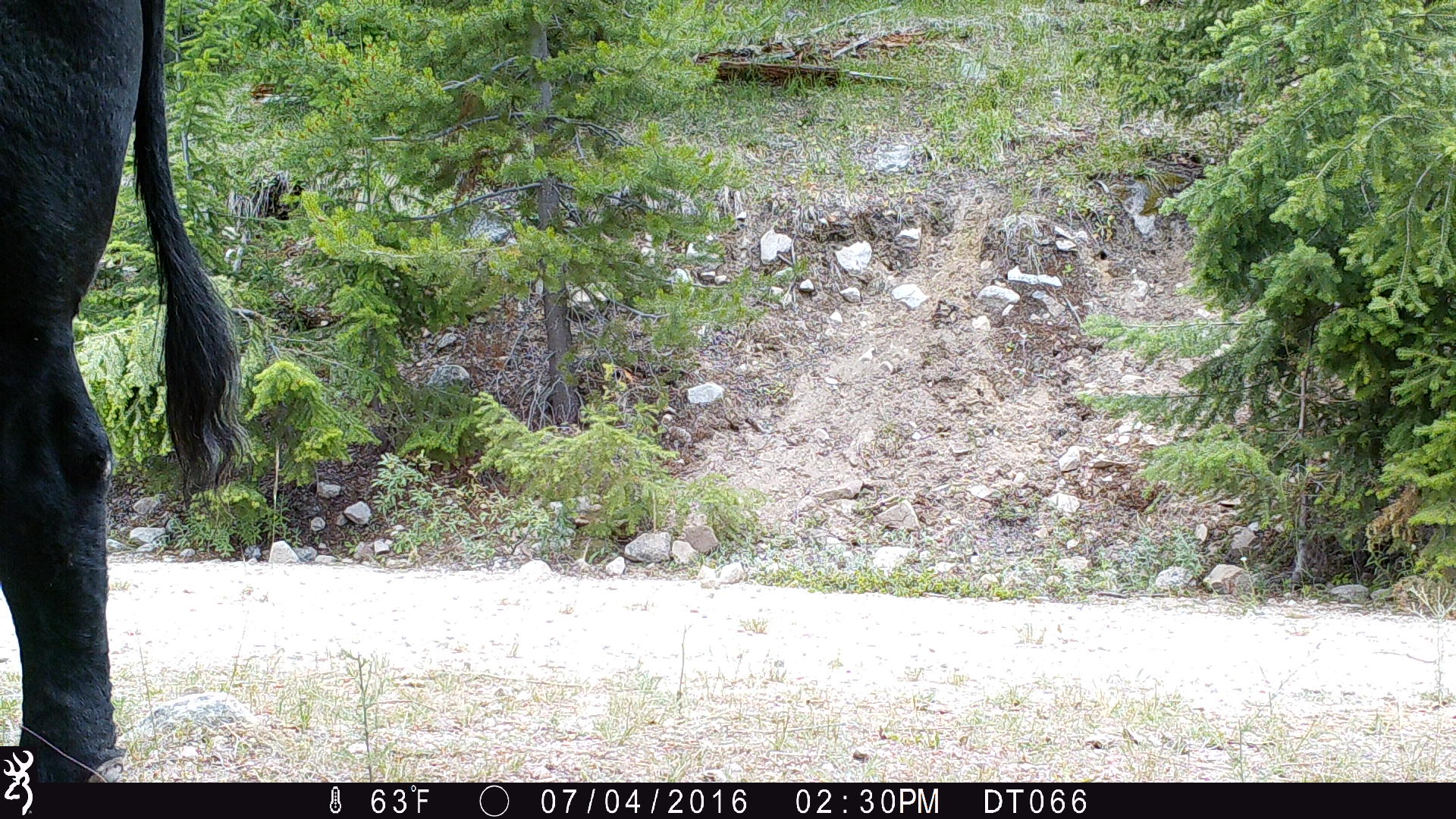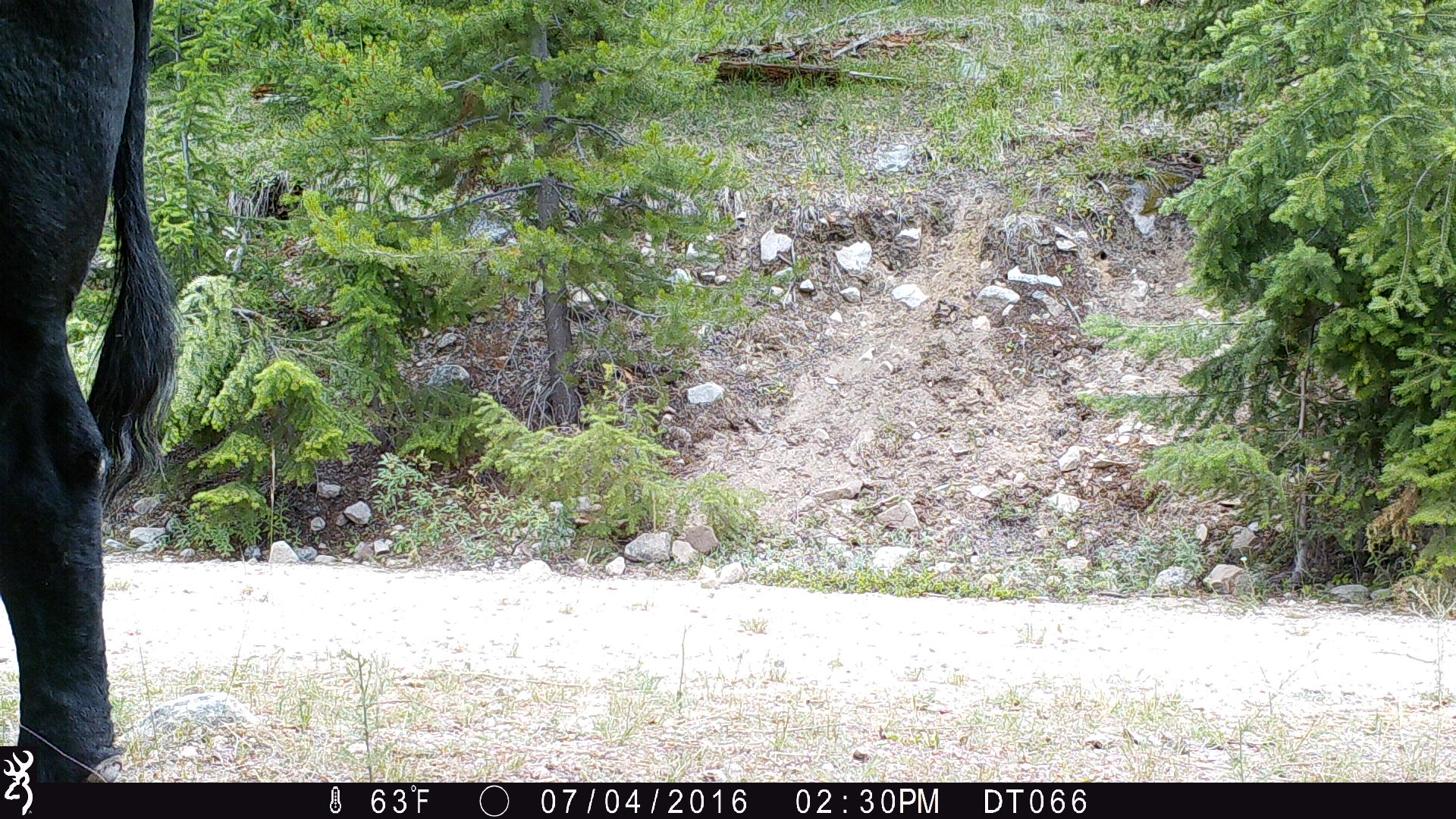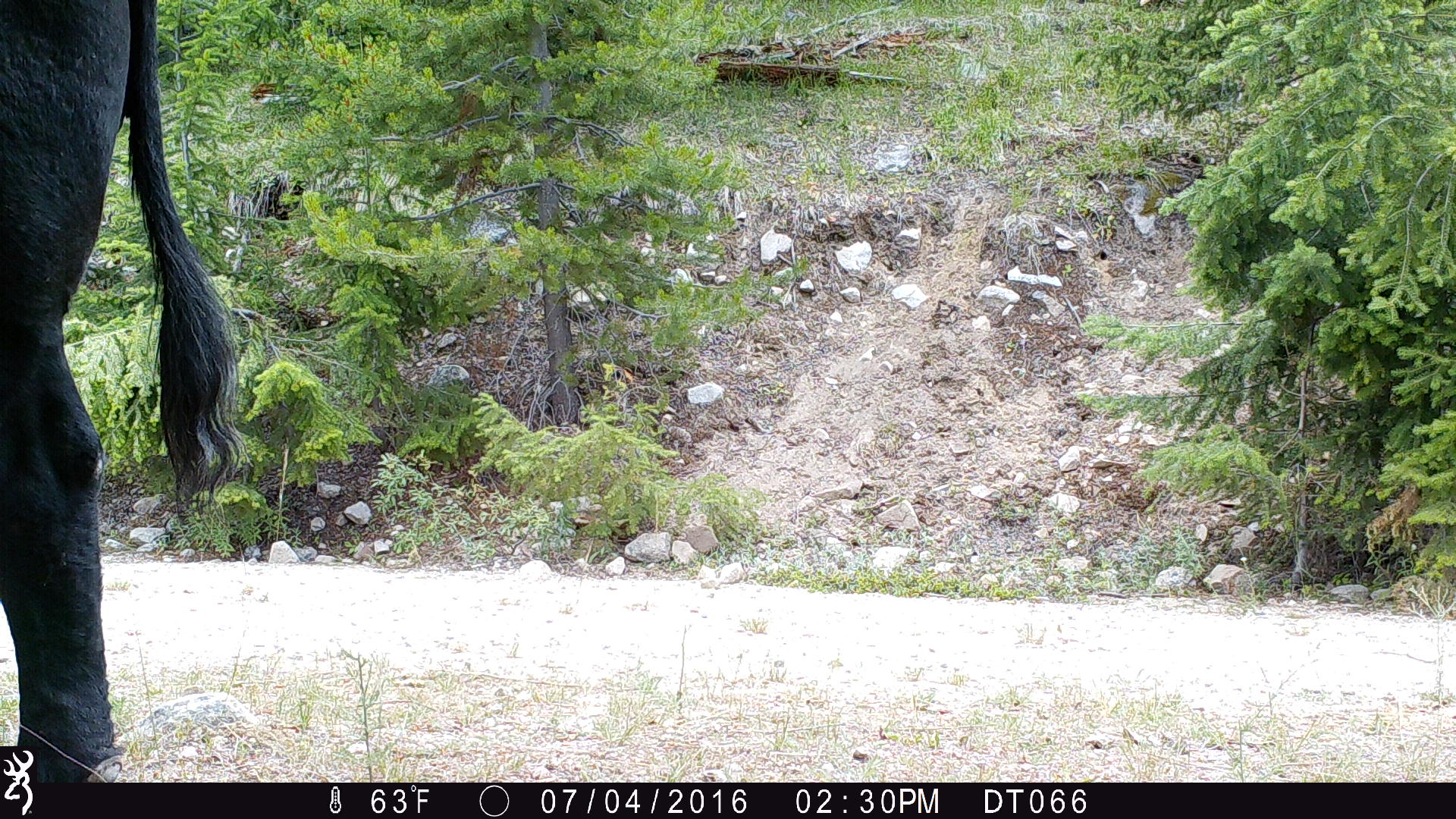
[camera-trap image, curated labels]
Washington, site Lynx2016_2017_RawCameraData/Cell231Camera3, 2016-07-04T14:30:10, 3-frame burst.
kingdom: Animalia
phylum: Chordata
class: Mammalia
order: Artiodactyla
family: Bovidae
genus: Bos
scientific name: Bos taurus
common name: domestic cattle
Domestic cattle (Bos taurus). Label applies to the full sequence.